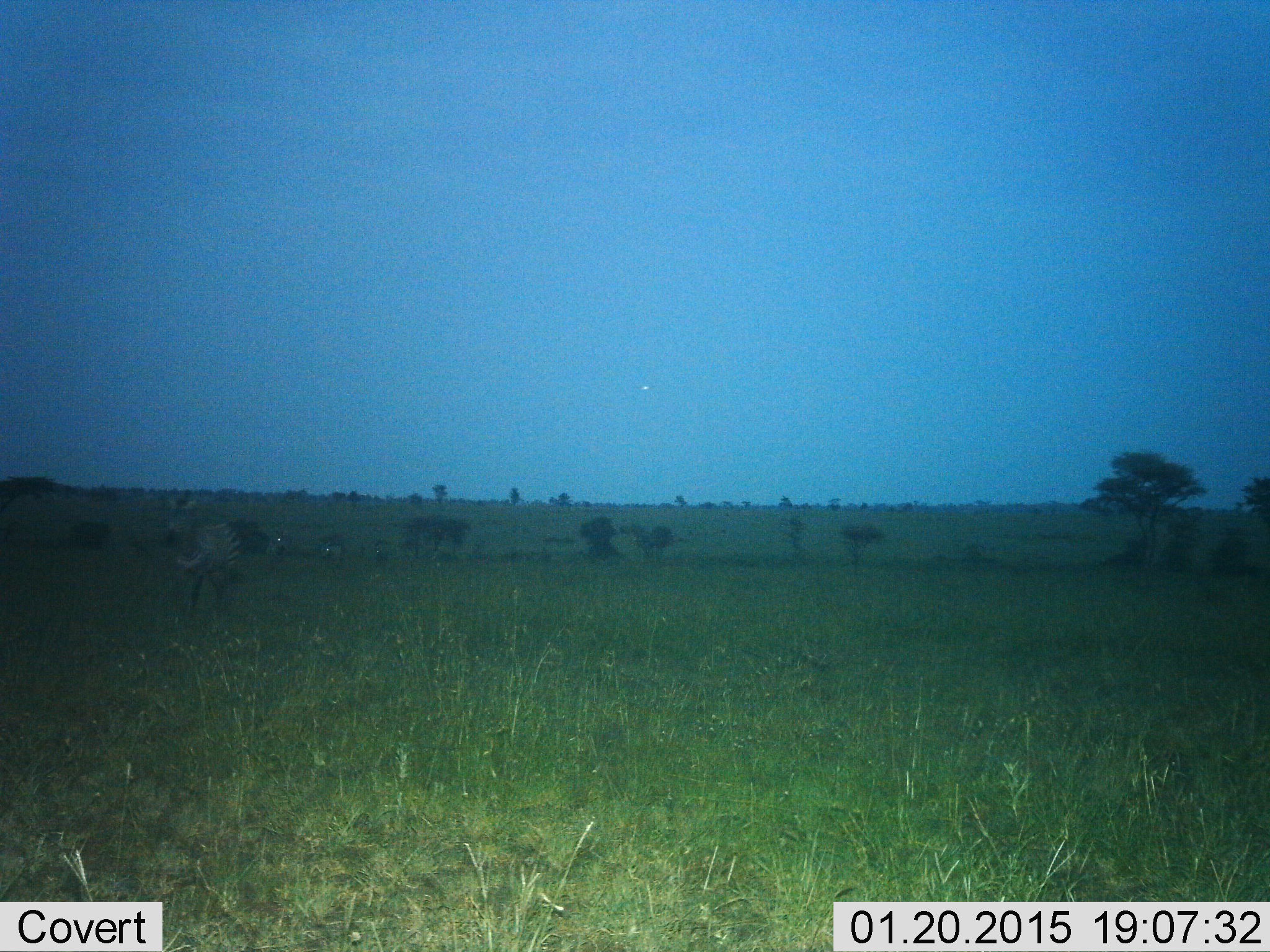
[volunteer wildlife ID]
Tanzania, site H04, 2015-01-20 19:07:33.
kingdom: Animalia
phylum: Chordata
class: Mammalia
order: Perissodactyla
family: Equidae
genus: Equus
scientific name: Equus quagga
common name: plains zebra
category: zebra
Zebra (plains zebra) (Equus quagga), count 1. Behavior (volunteer vote fractions): standing 56%, resting 0%, moving 44%, interacting 0%. Young present (vote fraction): 0%. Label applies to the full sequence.